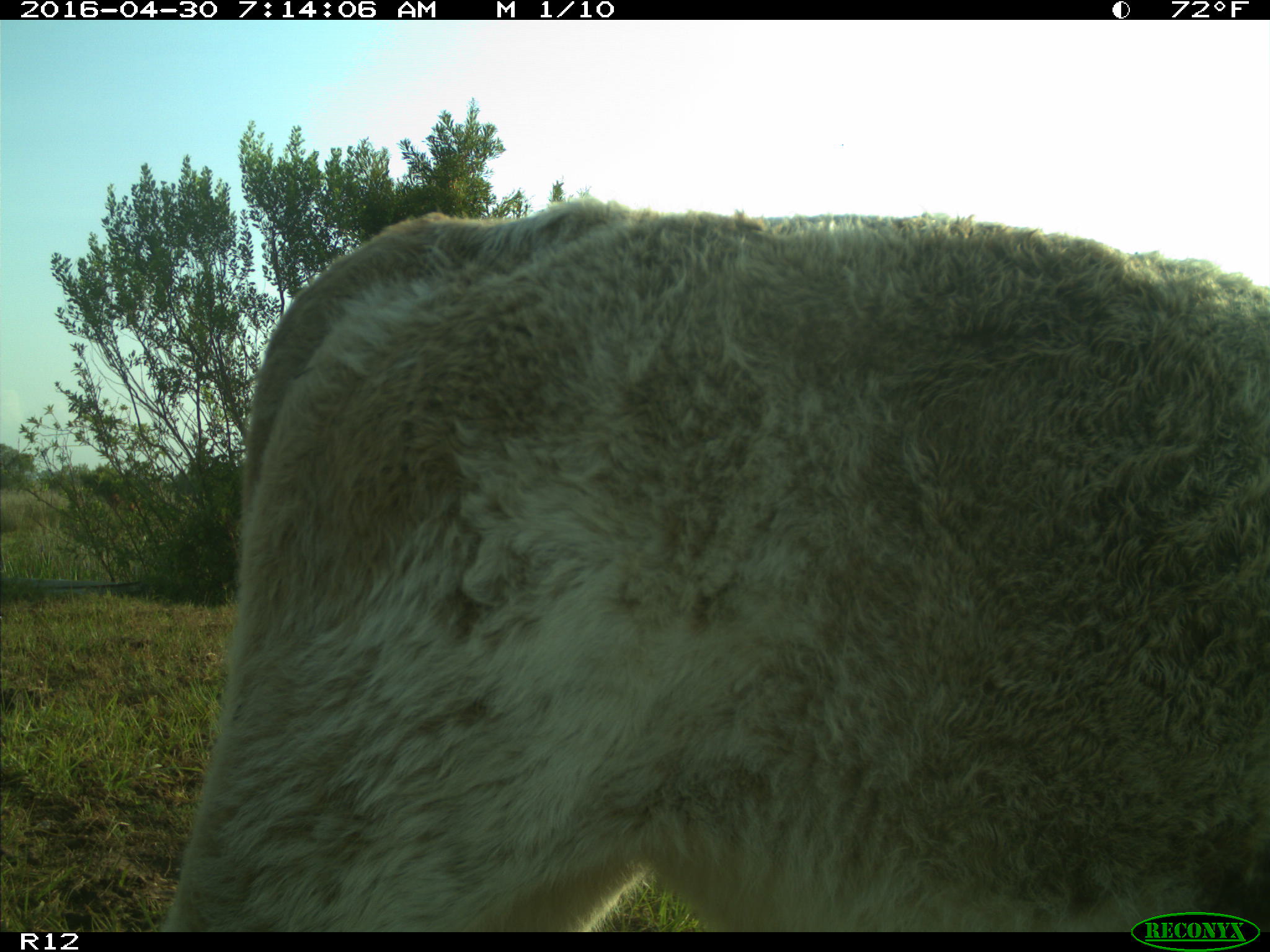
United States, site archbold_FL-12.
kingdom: Animalia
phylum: Chordata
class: Mammalia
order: Artiodactyla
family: Bovidae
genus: Bos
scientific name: Bos taurus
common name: domestic cow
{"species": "Bos taurus (domestic cow)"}